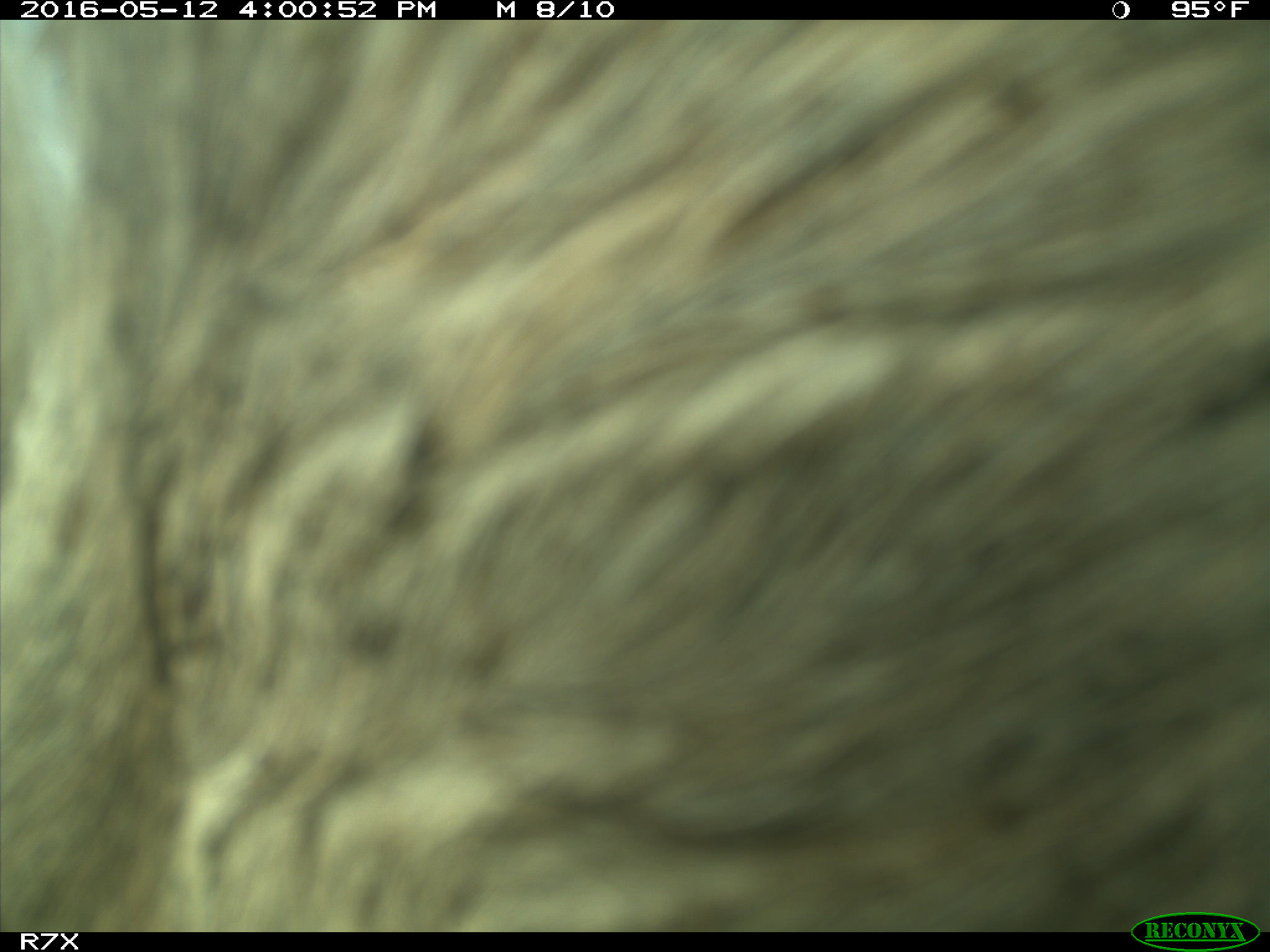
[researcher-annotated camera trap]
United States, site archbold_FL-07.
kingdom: Animalia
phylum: Chordata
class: Mammalia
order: Artiodactyla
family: Bovidae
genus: Bos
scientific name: Bos taurus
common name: domestic cow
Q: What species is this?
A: Bos taurus (domestic cow).